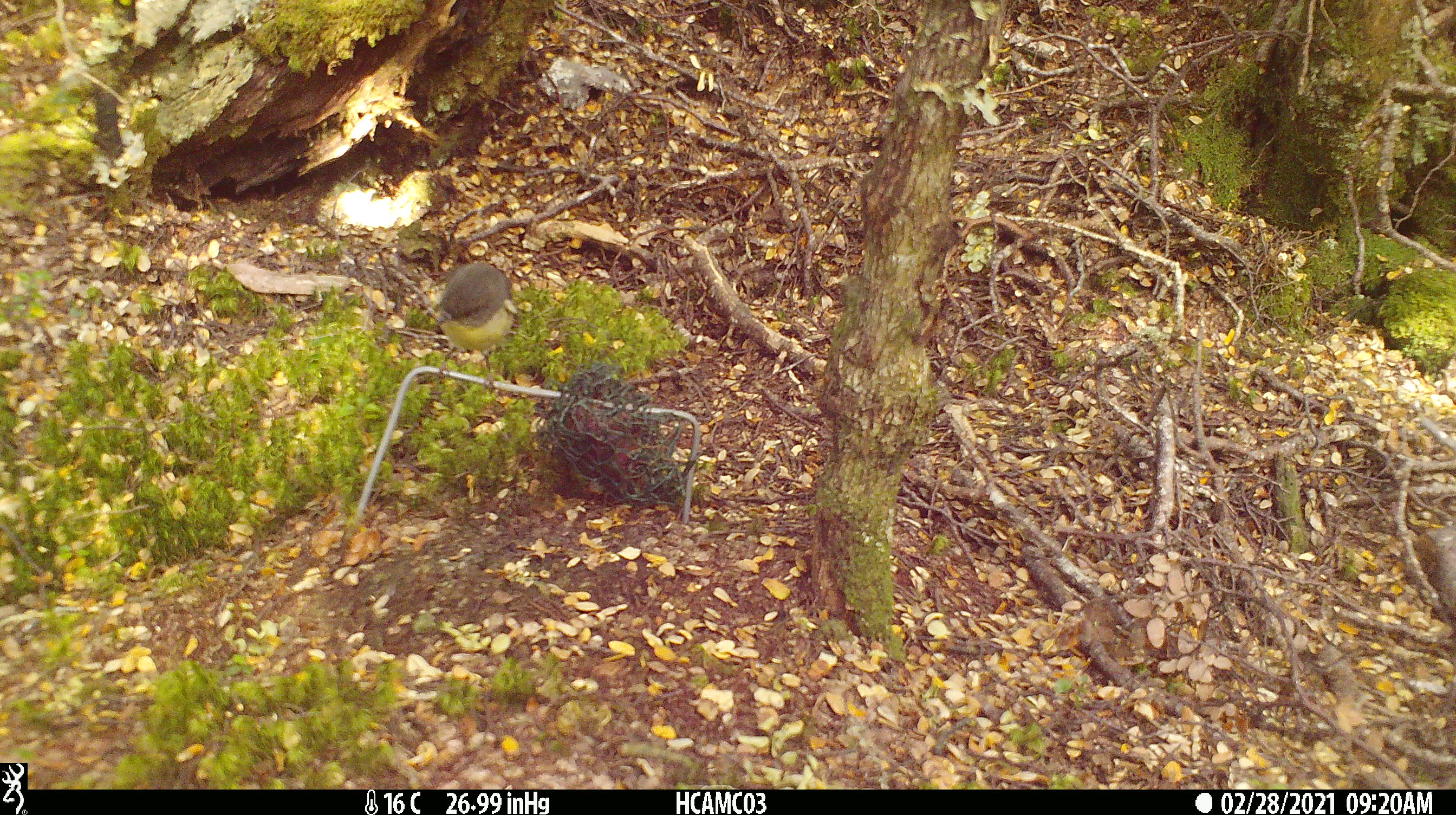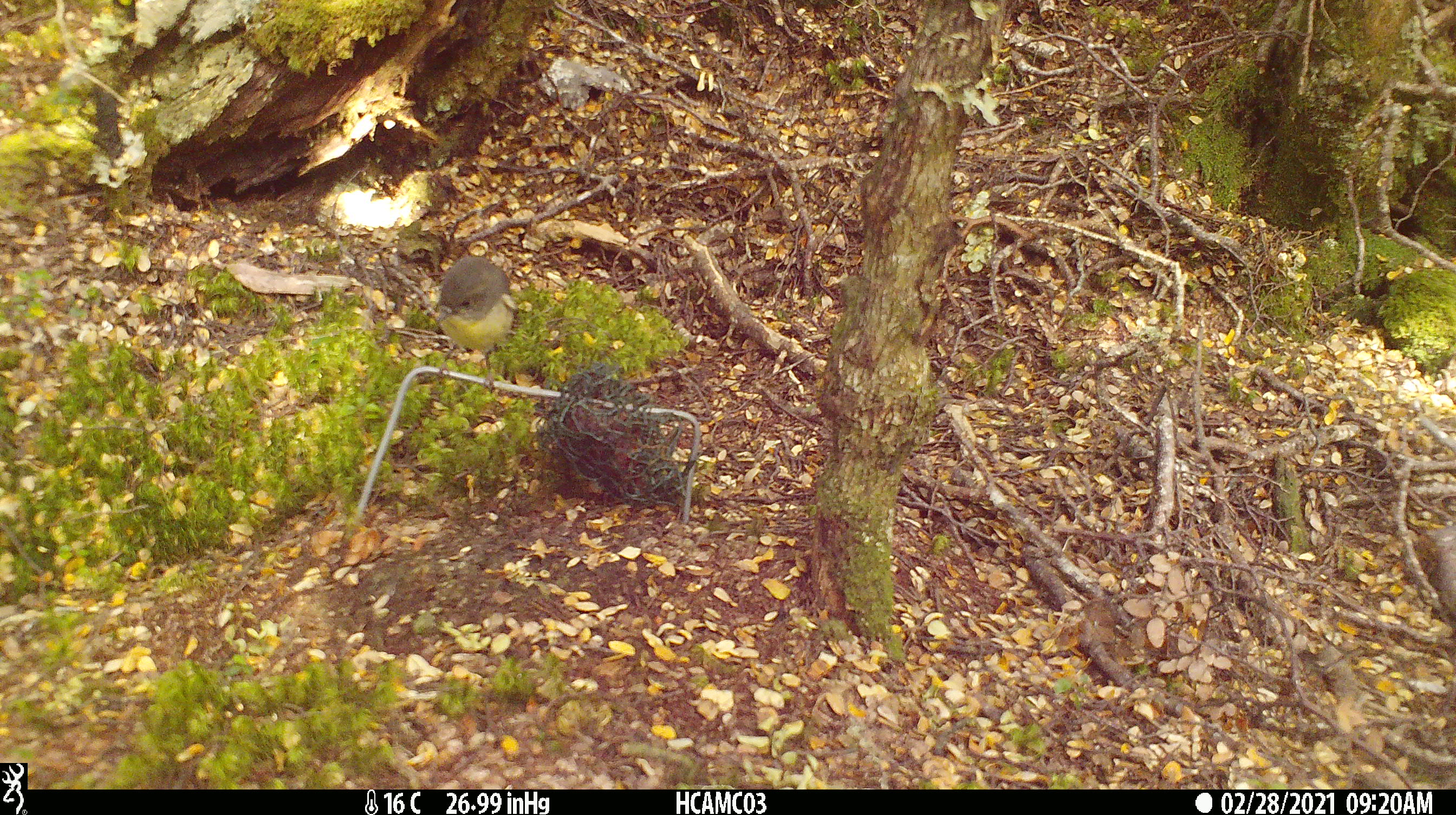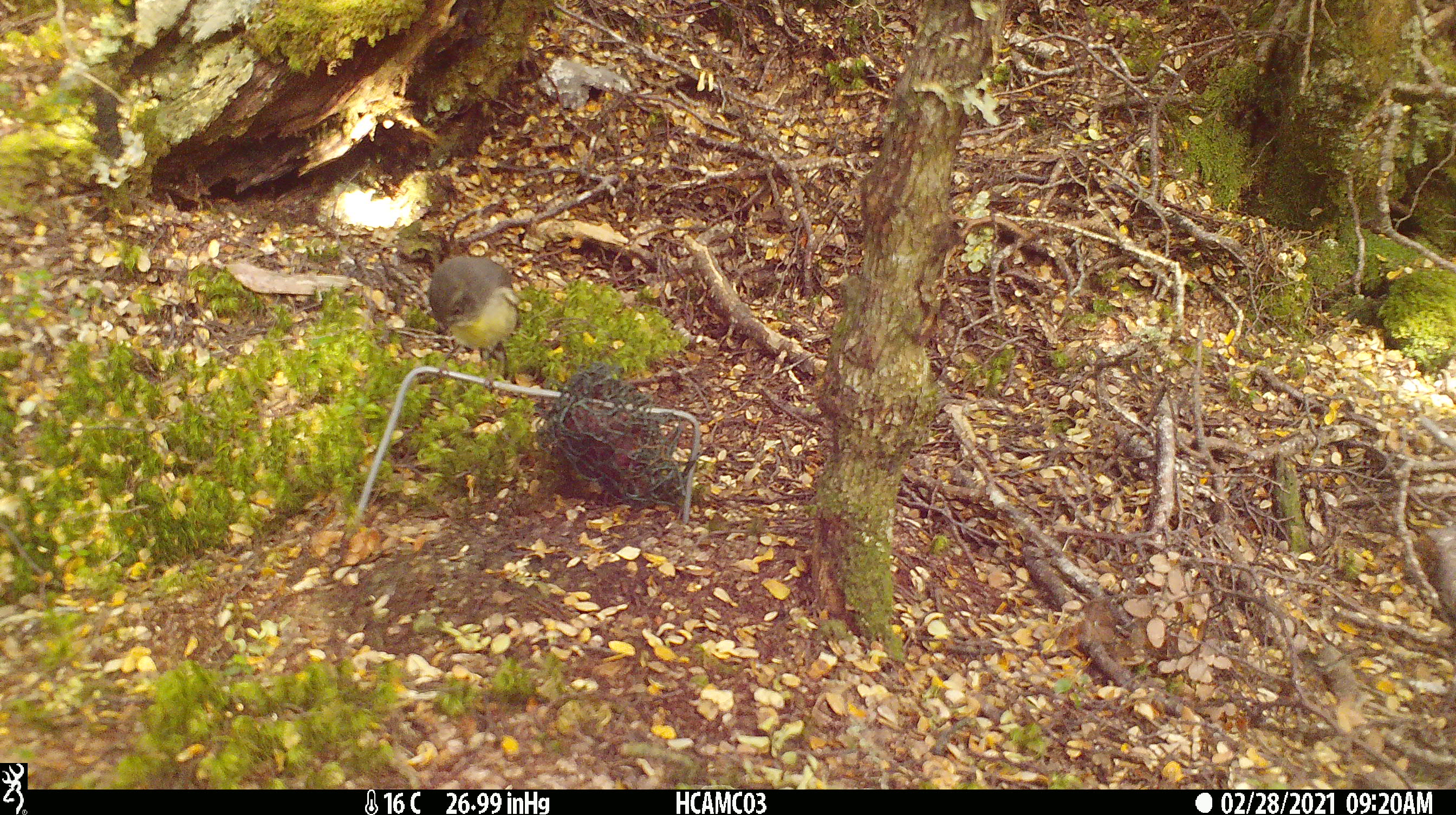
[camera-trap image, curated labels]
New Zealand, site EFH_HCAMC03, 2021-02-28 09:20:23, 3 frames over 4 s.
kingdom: Animalia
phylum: Chordata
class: Aves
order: Passeriformes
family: Petroicidae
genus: Petroica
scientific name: Petroica macrocephala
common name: tomtit